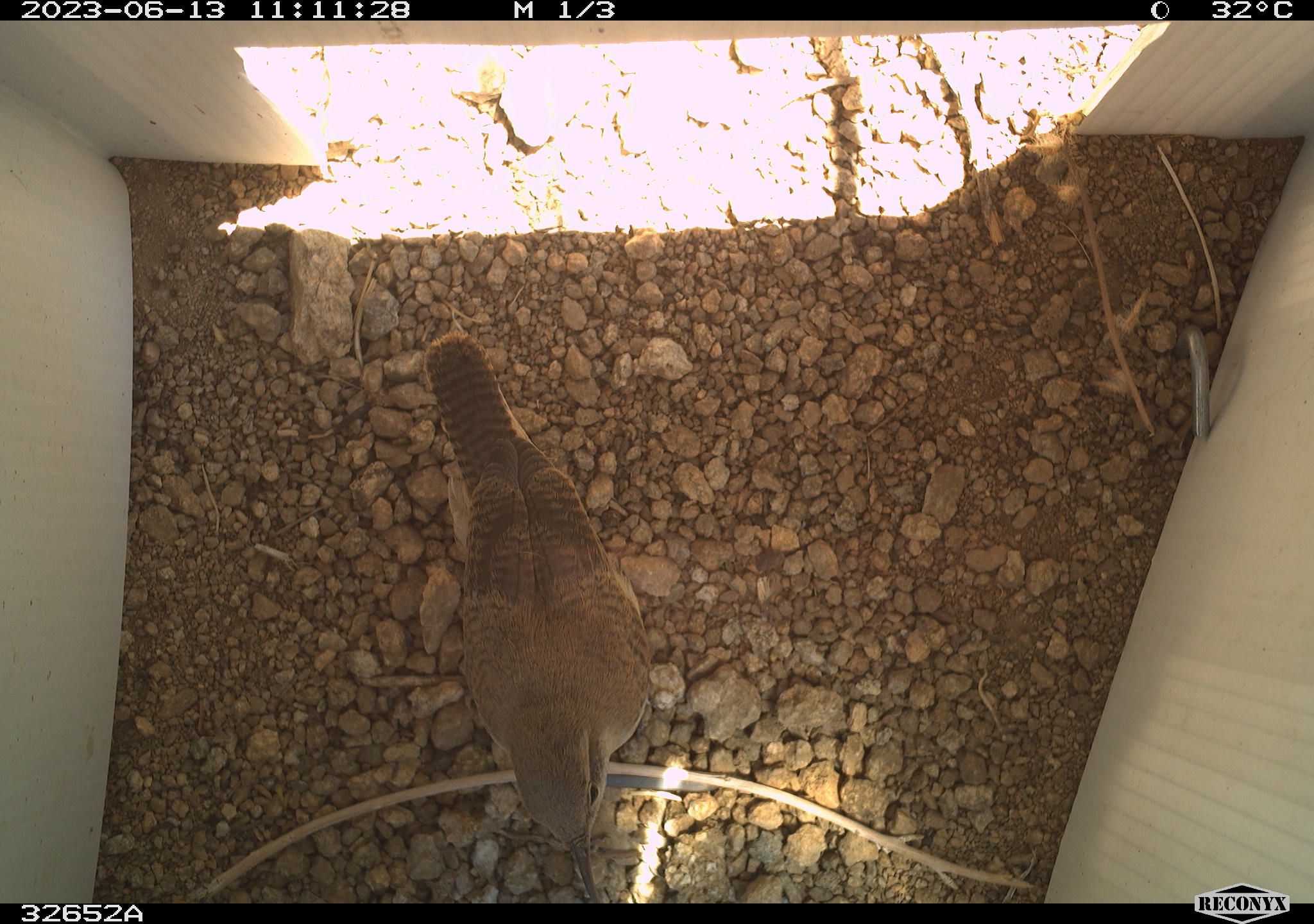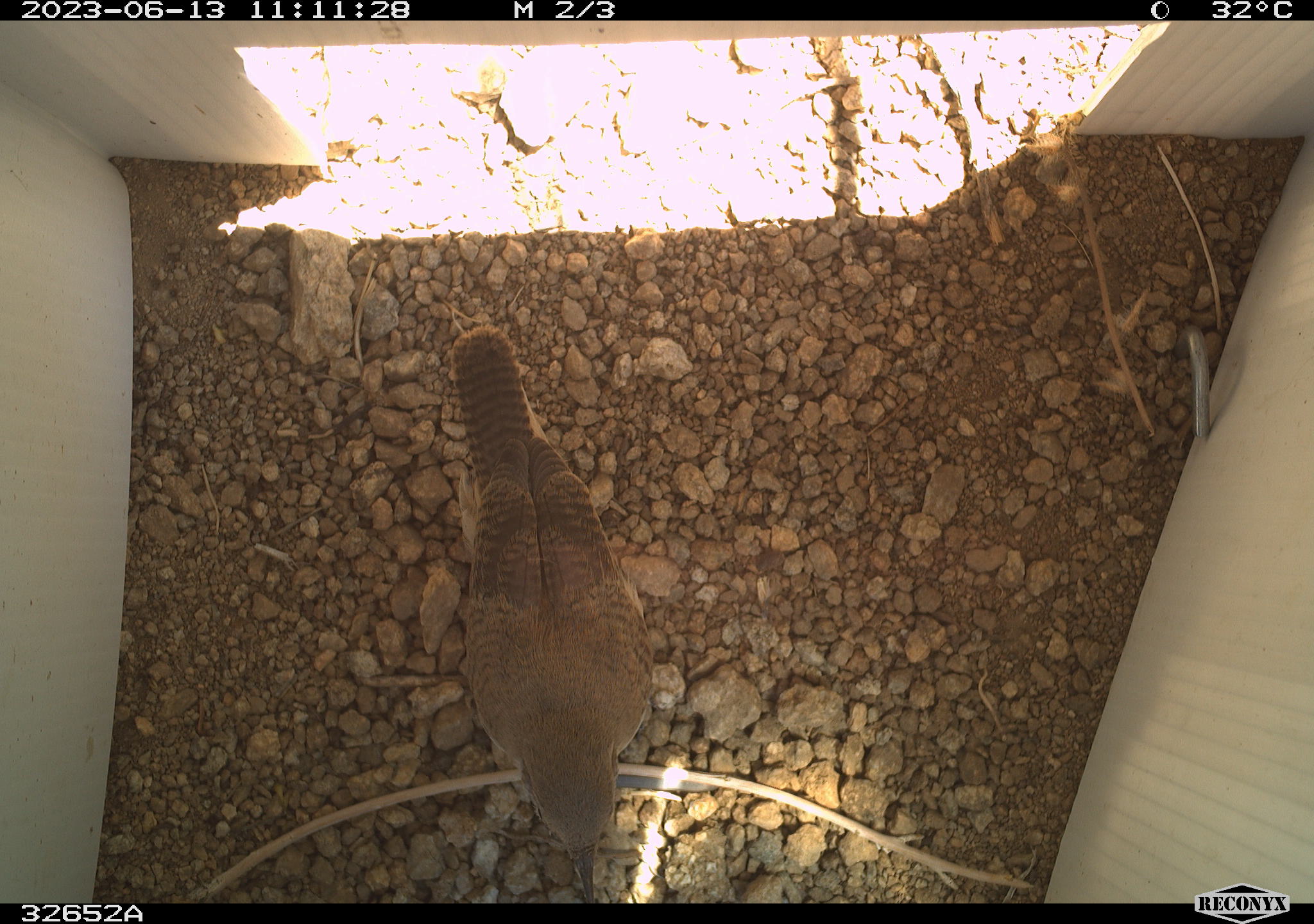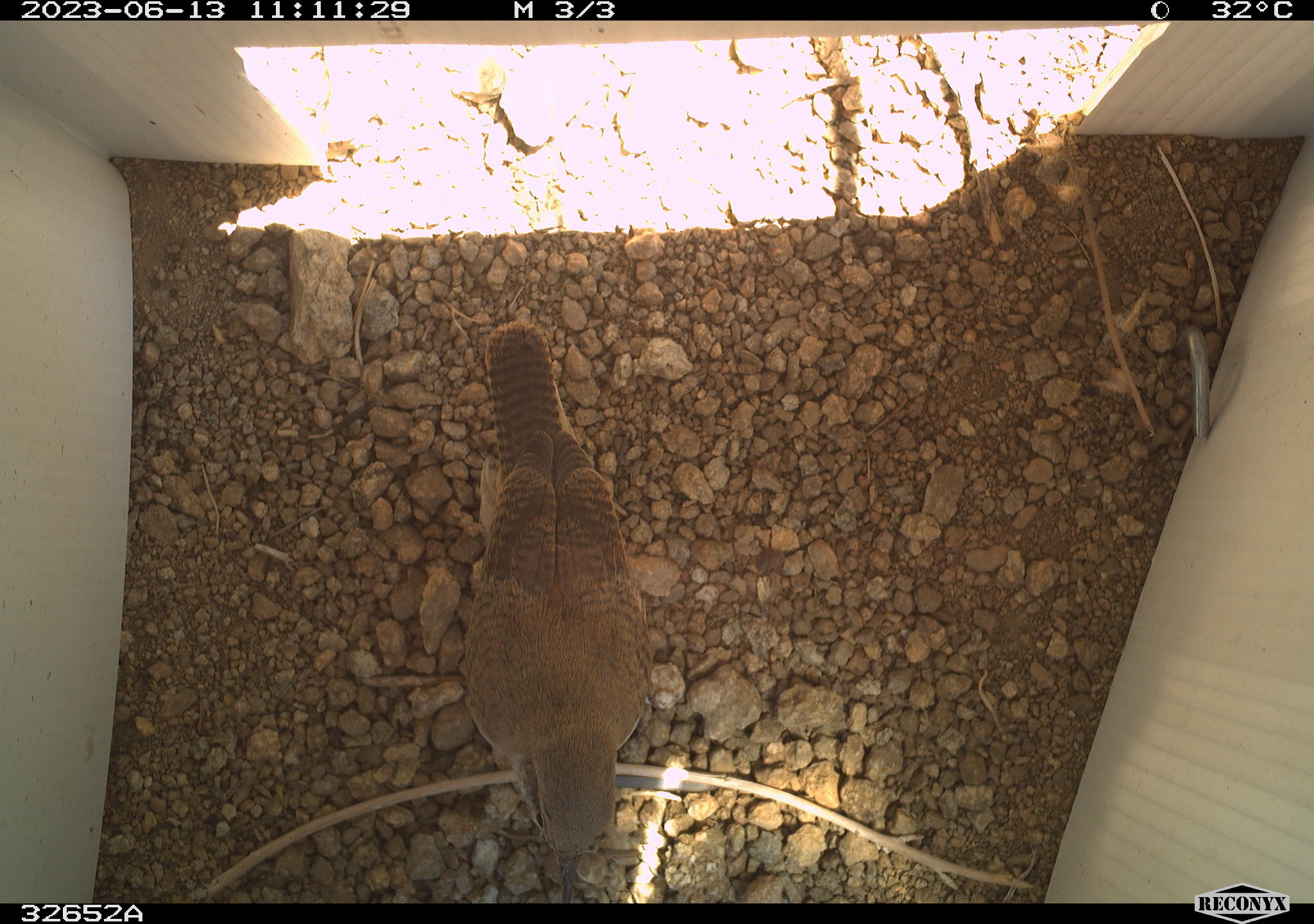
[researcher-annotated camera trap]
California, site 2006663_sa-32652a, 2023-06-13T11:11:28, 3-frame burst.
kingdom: Animalia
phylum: Chordata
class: Aves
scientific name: Aves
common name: bird